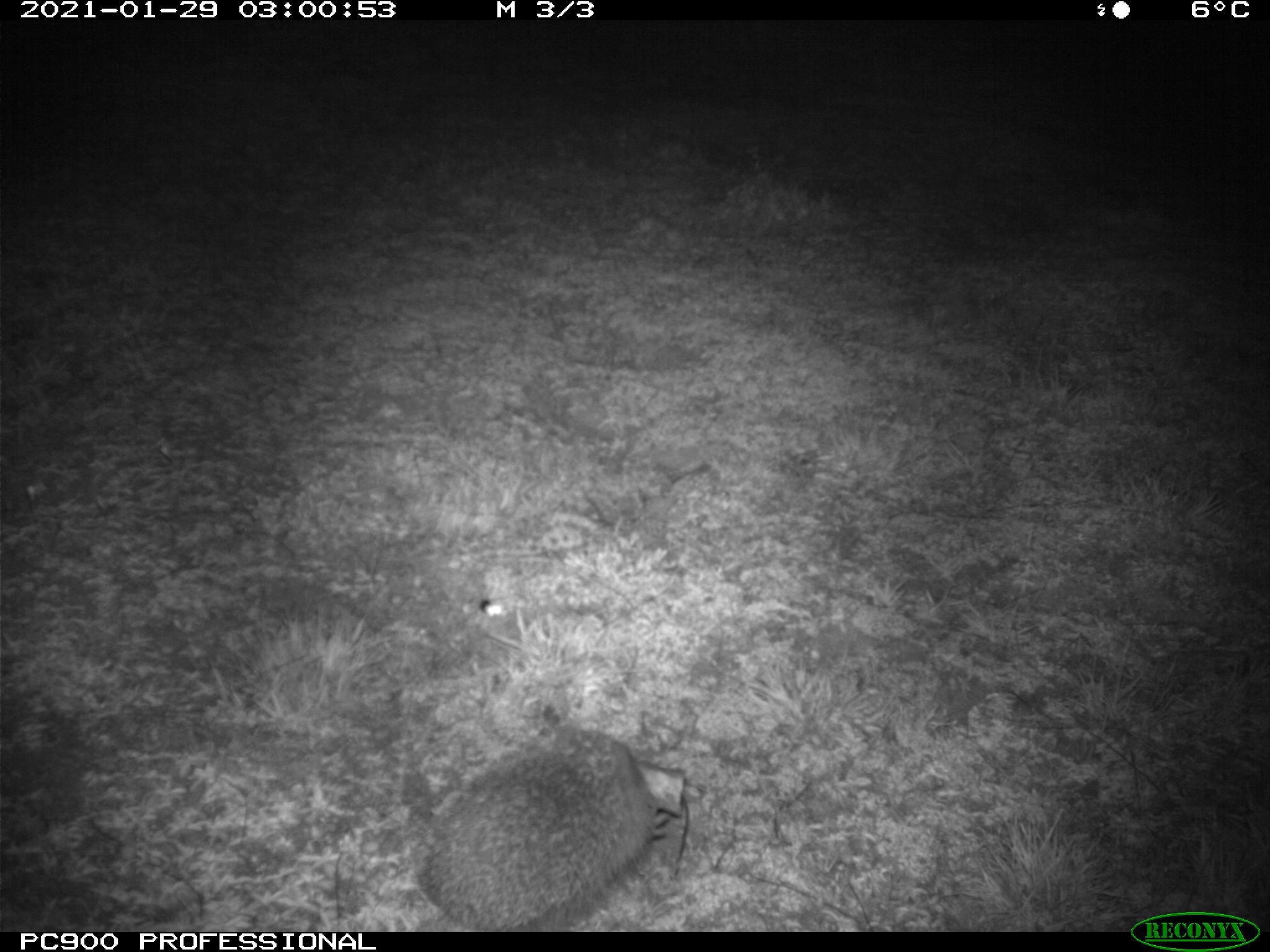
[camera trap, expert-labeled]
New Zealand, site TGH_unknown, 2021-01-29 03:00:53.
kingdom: Animalia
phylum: Chordata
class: Mammalia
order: Eulipotyphla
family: Erinaceidae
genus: Erinaceus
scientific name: Erinaceus europaeus europaeus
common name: european hedgehog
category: hedgehog